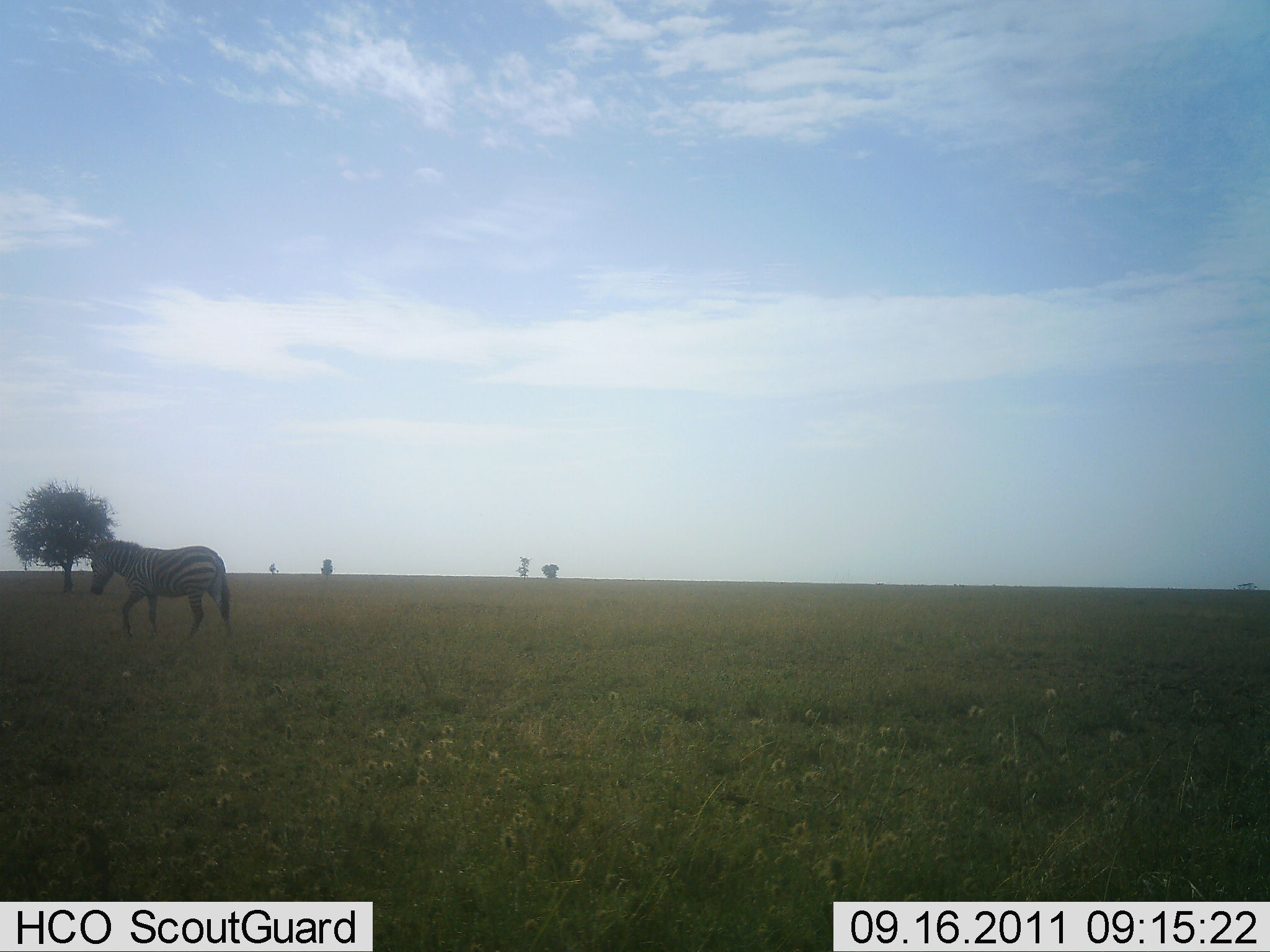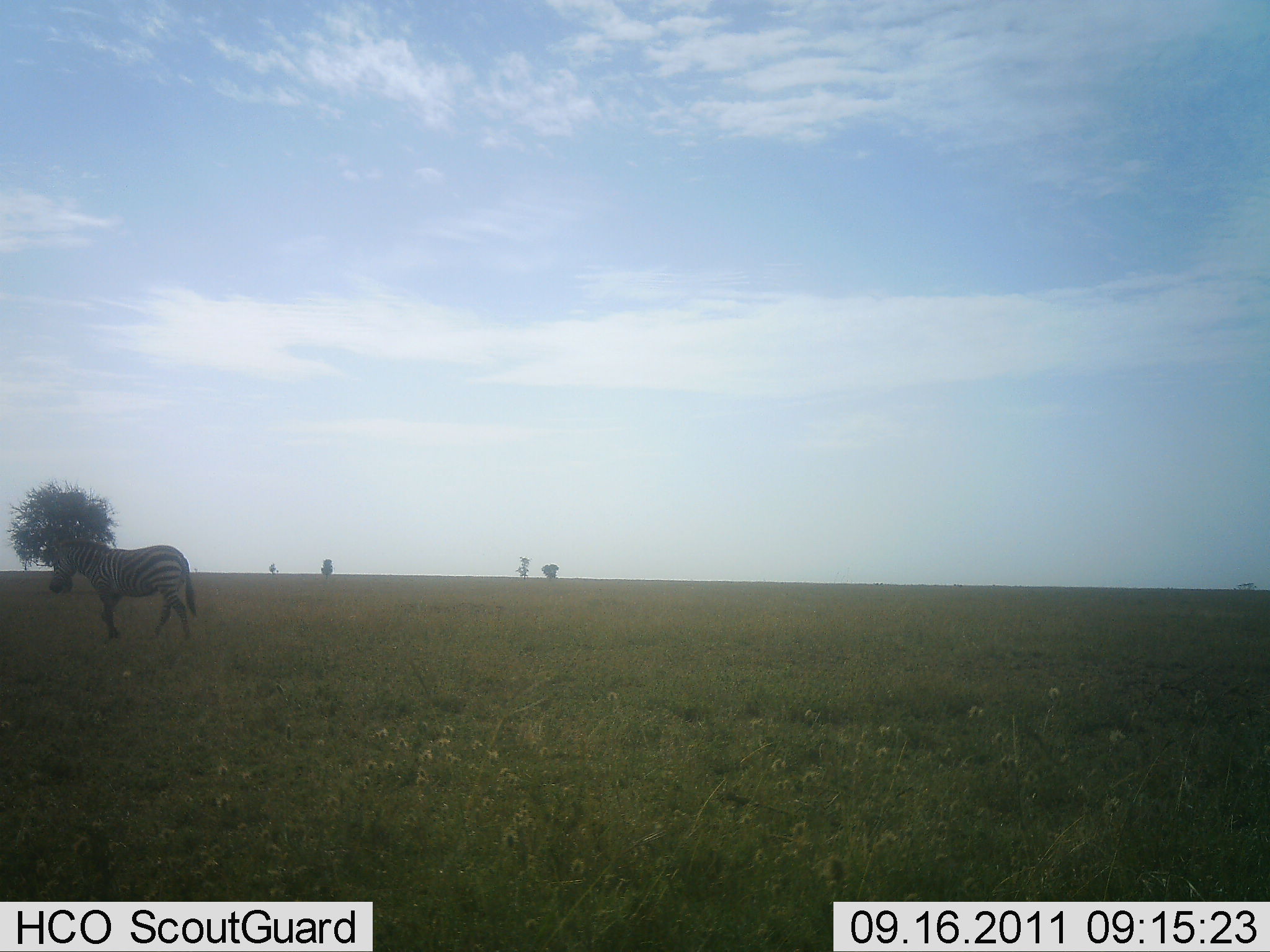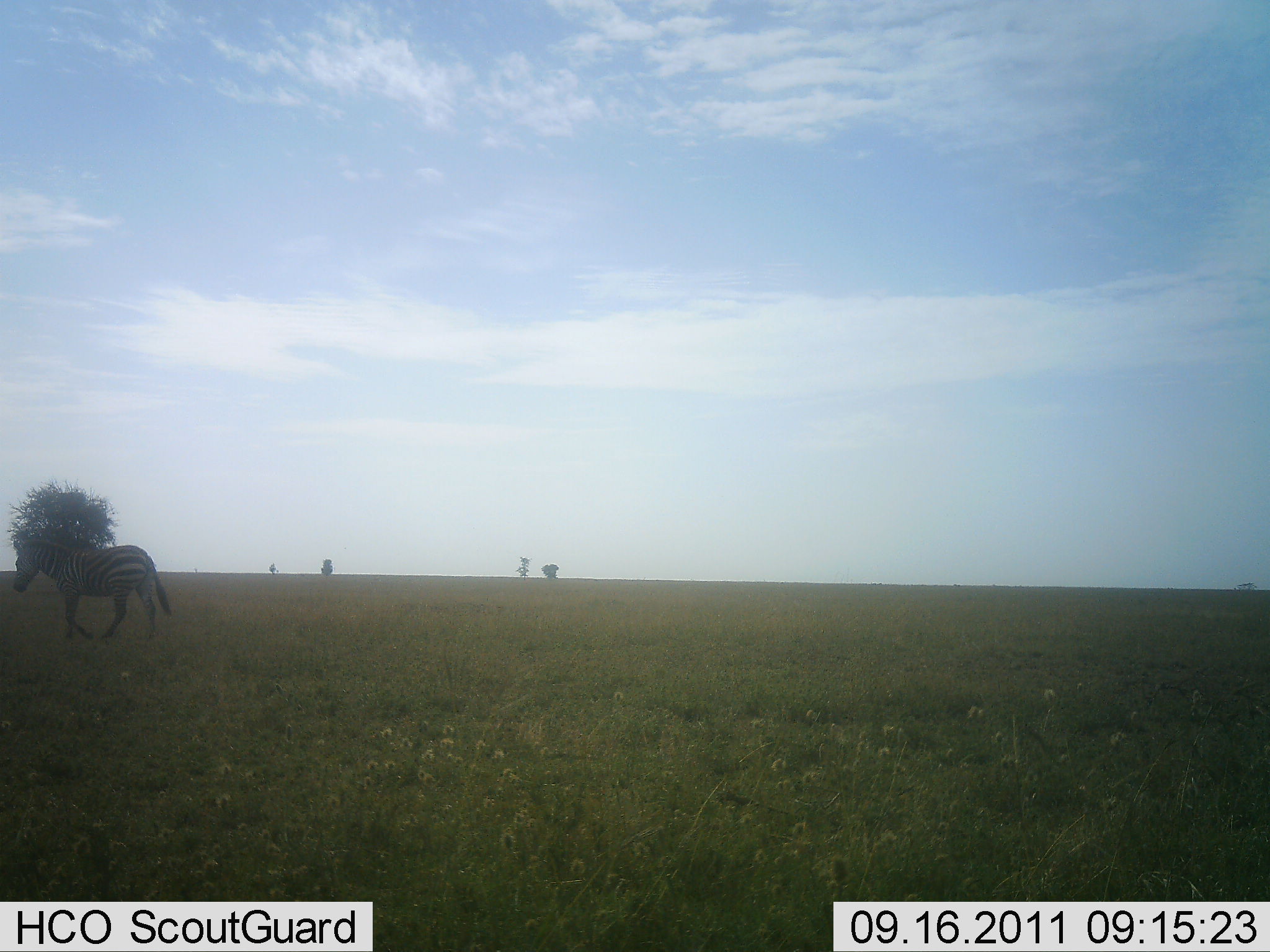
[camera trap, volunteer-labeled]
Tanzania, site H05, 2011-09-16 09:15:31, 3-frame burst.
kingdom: Animalia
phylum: Chordata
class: Mammalia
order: Perissodactyla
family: Equidae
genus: Equus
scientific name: Equus quagga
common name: plains zebra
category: zebra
Zebra (plains zebra) (Equus quagga), count 1. Behavior (volunteer vote fractions): standing 8%, resting 0%, moving 92%, interacting 0%. Young present (vote fraction): 0%. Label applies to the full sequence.